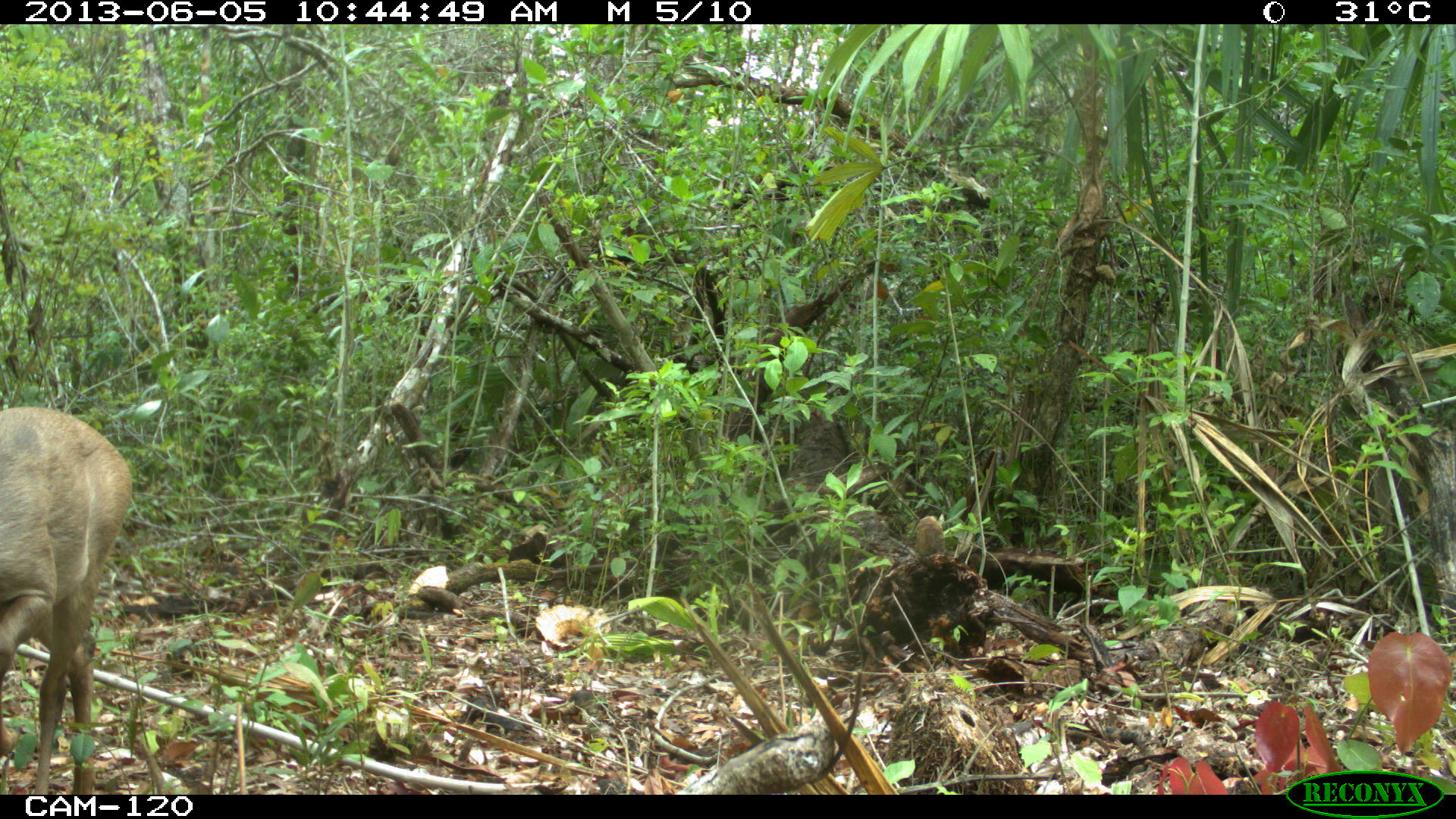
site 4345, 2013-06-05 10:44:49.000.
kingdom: Animalia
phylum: Chordata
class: Mammalia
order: Artiodactyla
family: Cervidae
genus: Odocoileus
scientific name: Odocoileus pandora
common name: yucatán brown brocket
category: mazama pandora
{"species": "mazama pandora (yucatán brown brocket) (Odocoileus pandora)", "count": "1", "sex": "female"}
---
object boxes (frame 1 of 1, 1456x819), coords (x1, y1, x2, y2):
mazama pandora: (0, 405, 133, 794)